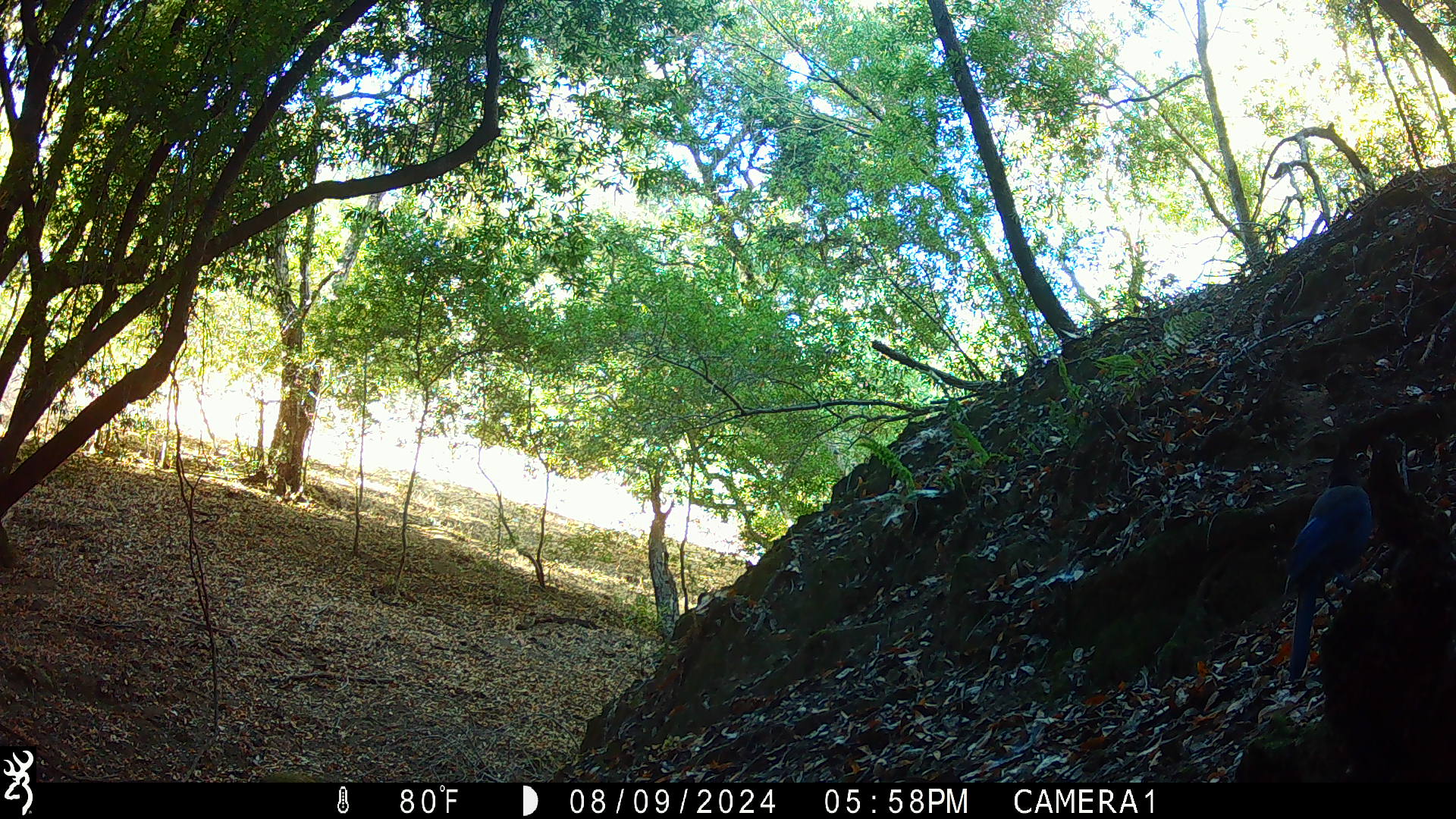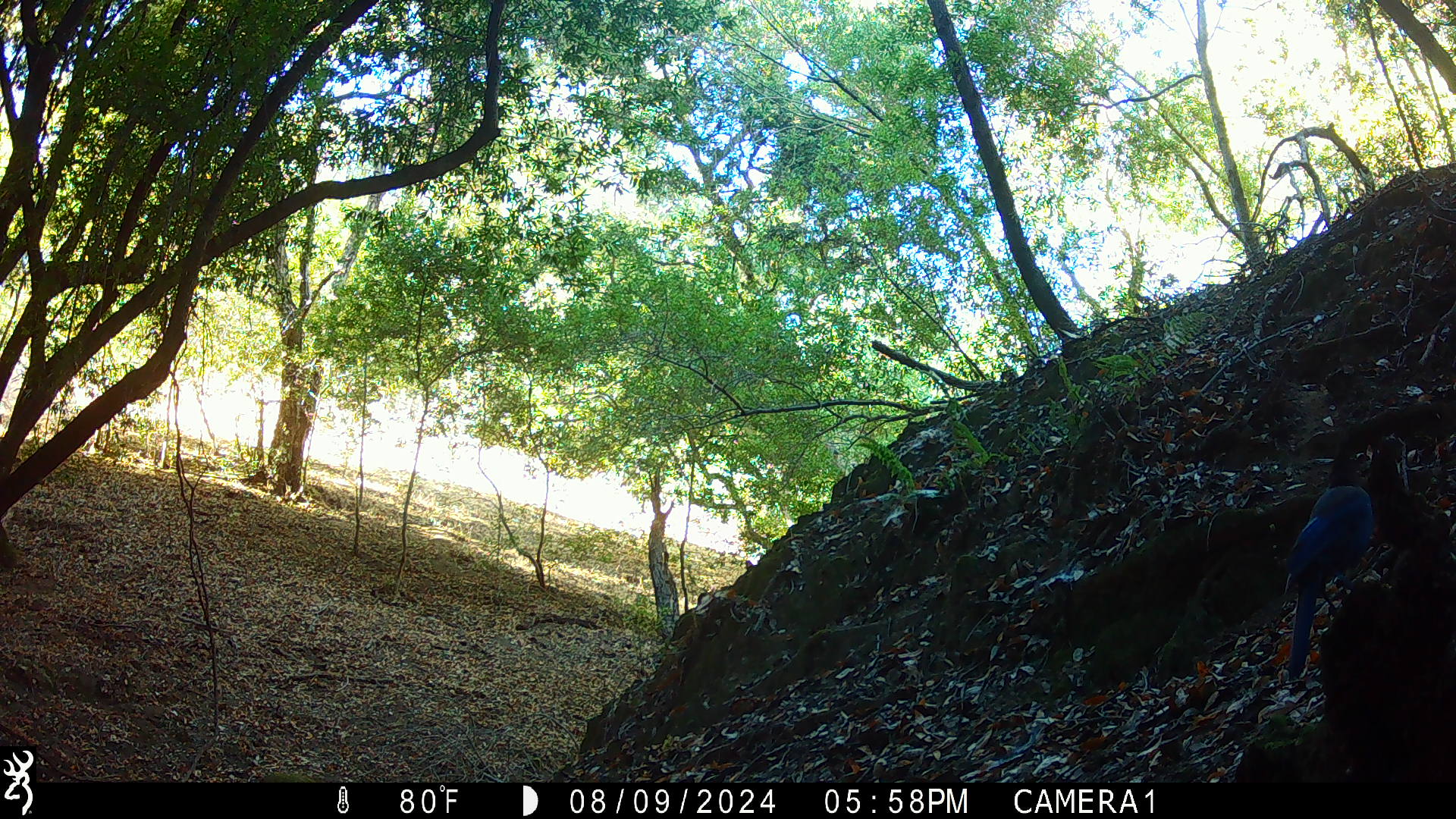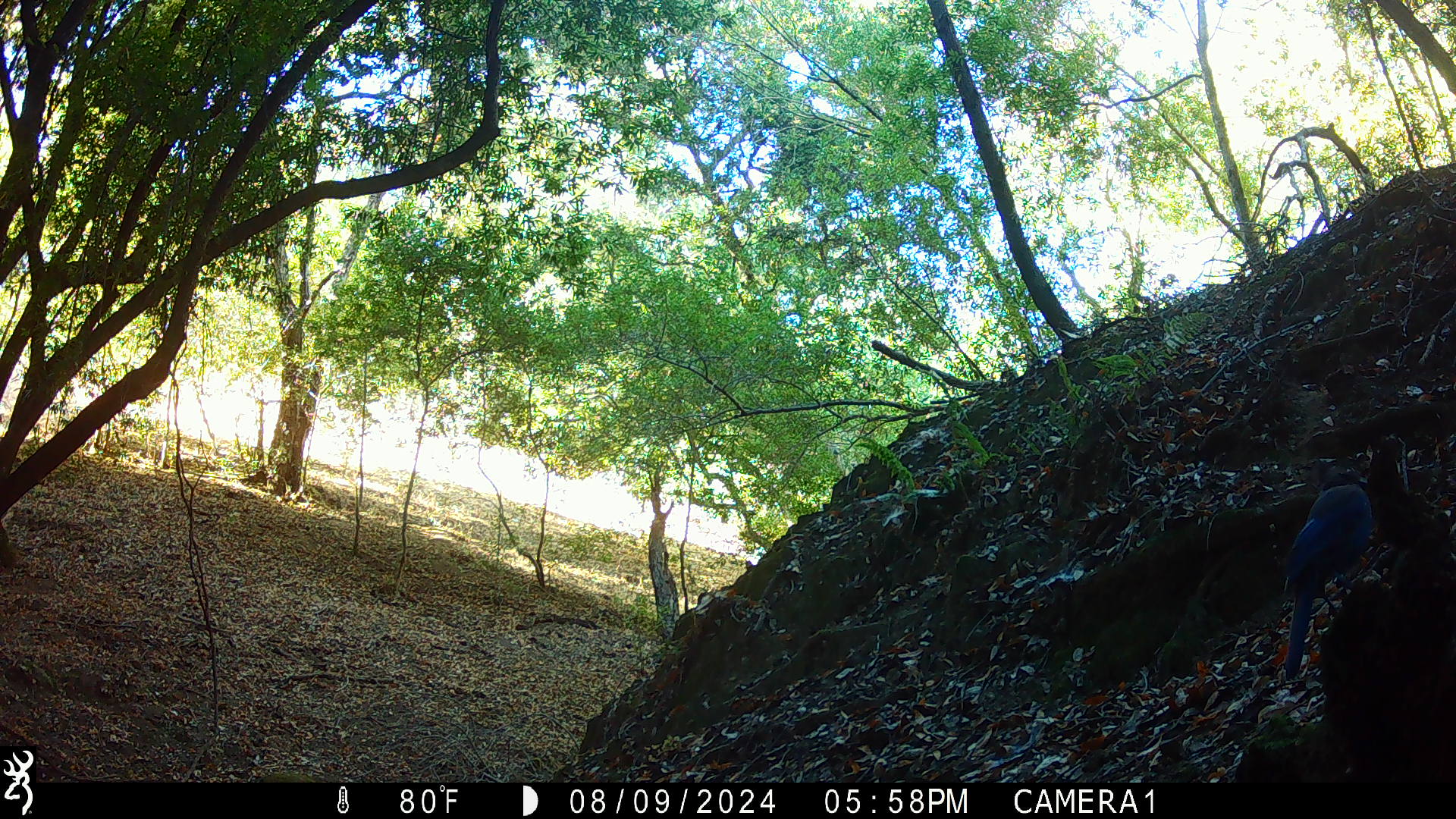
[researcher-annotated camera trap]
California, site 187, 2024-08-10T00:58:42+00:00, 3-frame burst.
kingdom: Animalia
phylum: Chordata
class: Aves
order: Passeriformes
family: Corvidae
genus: Cyanocitta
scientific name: Cyanocitta stelleri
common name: steller's jay